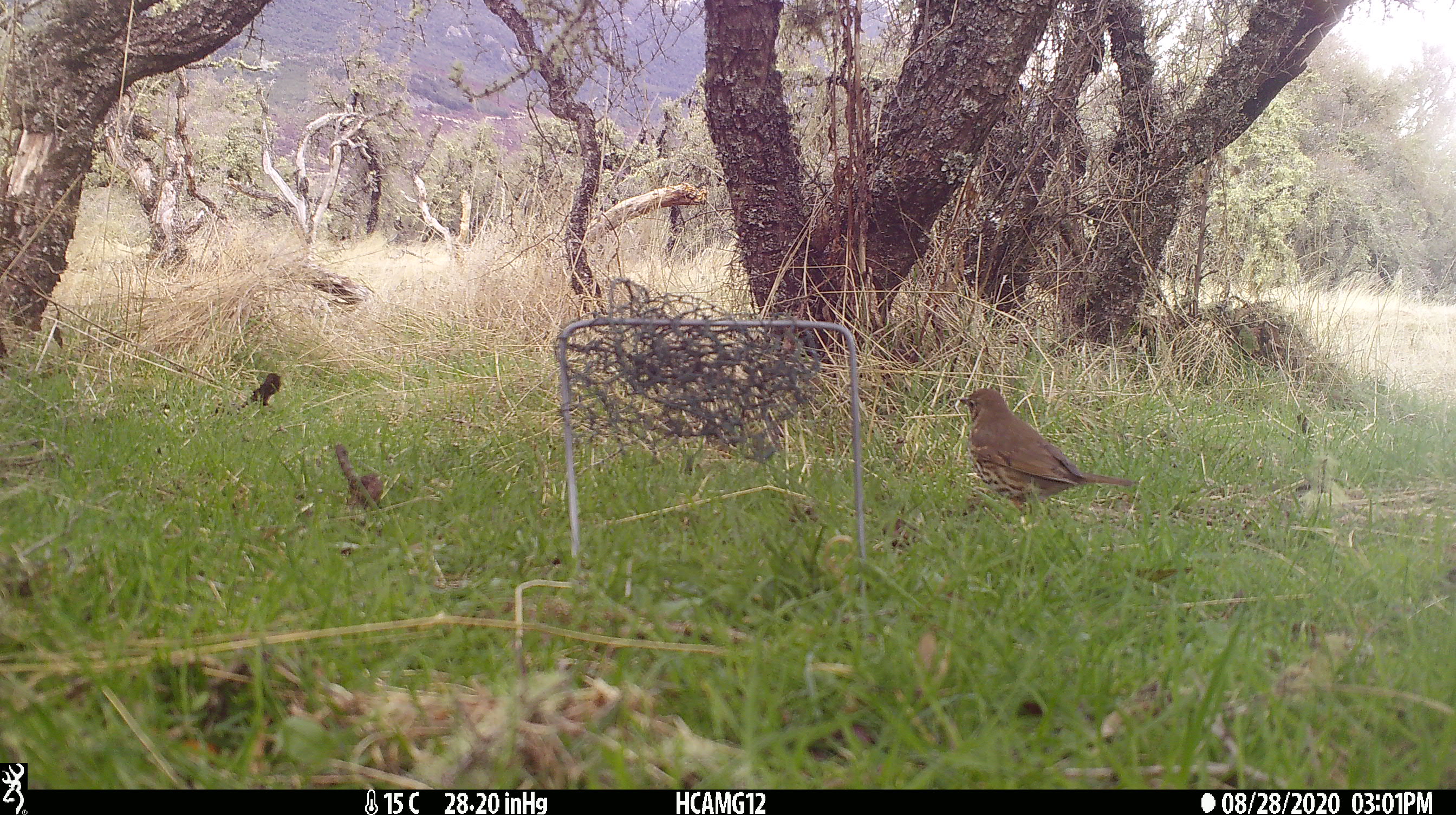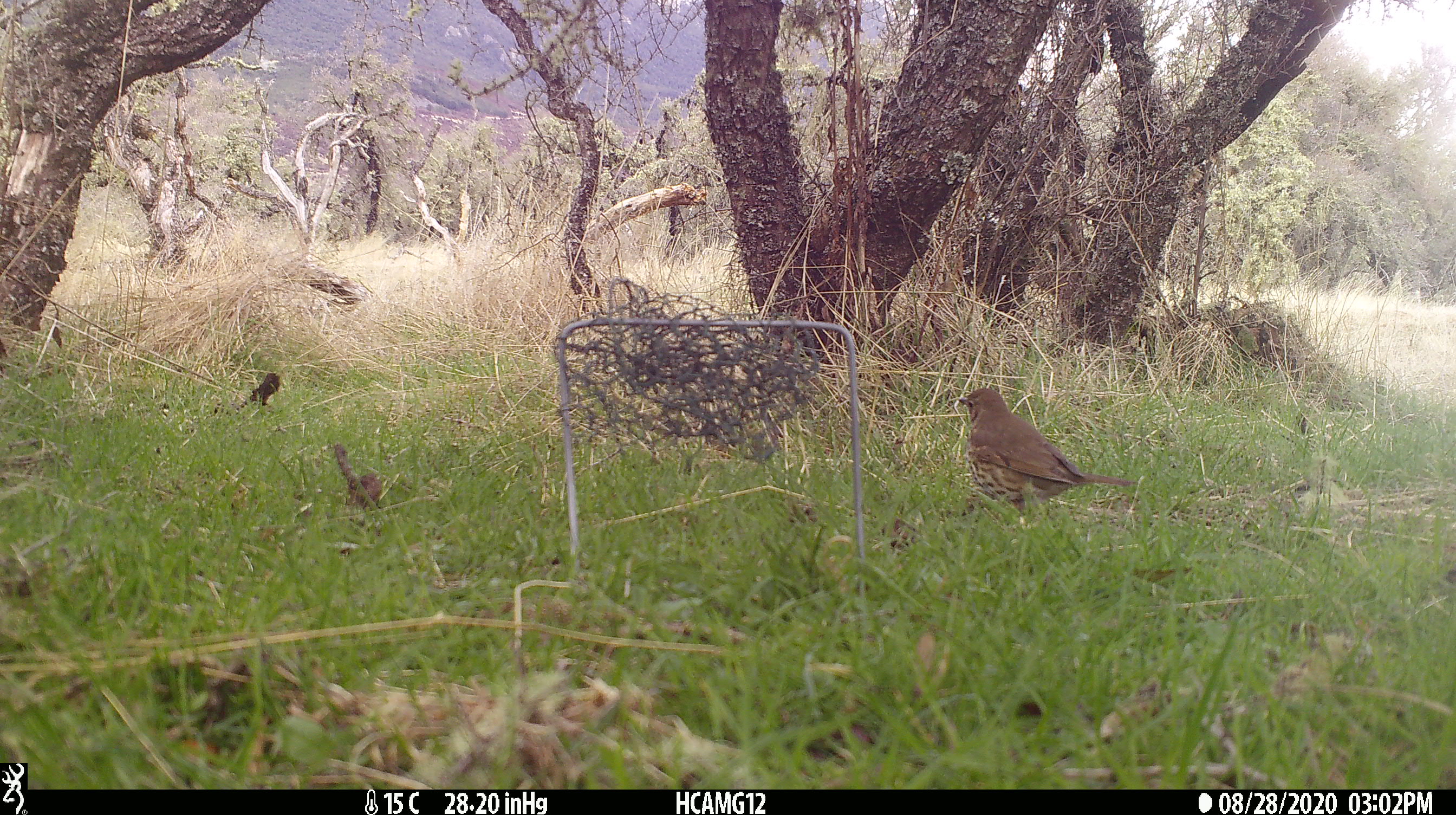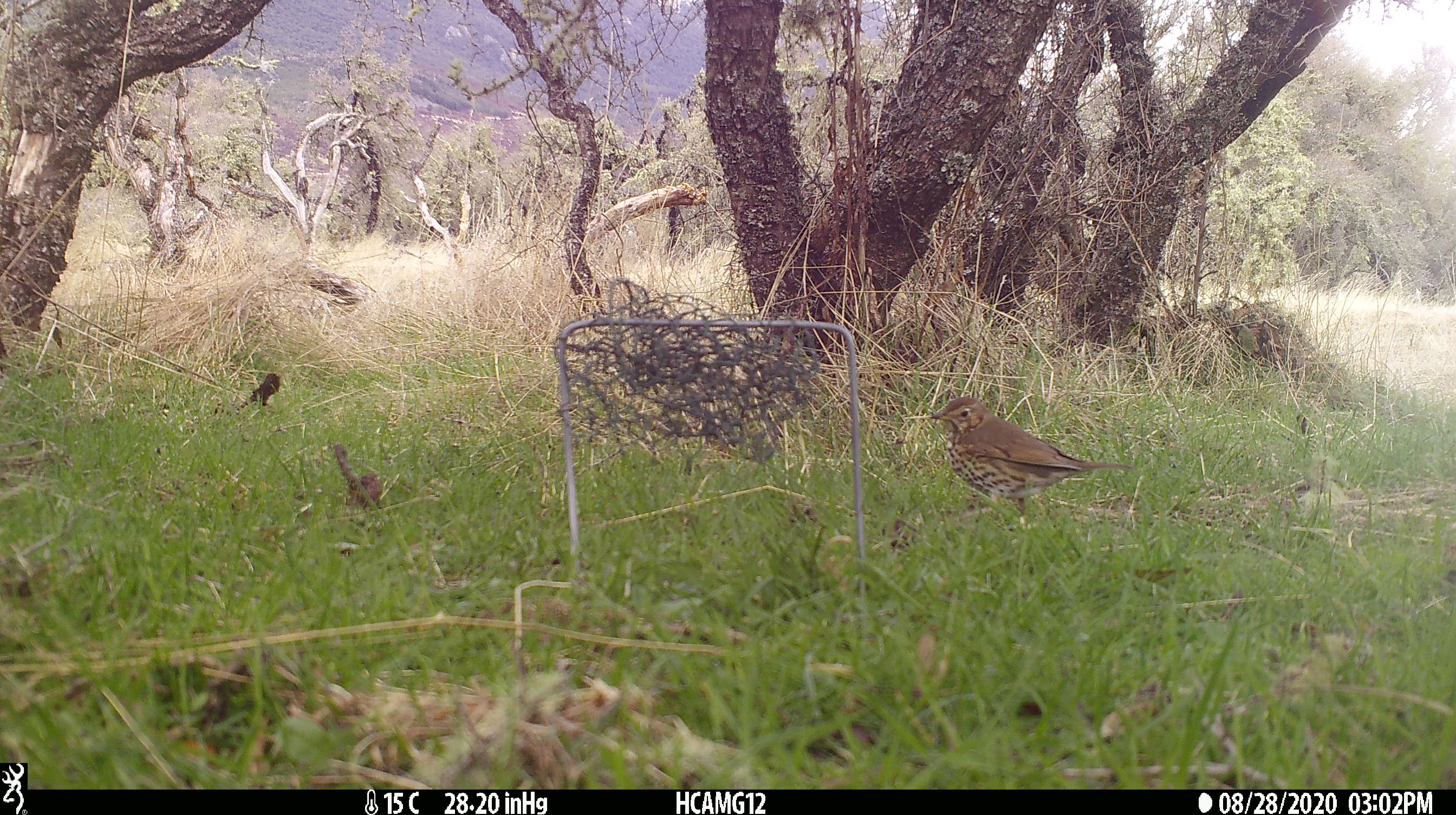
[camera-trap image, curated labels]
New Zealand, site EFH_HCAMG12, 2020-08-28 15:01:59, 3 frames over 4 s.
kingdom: Animalia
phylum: Chordata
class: Aves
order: Passeriformes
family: Turdidae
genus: Turdus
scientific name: Turdus philomelos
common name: song thrush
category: thrush